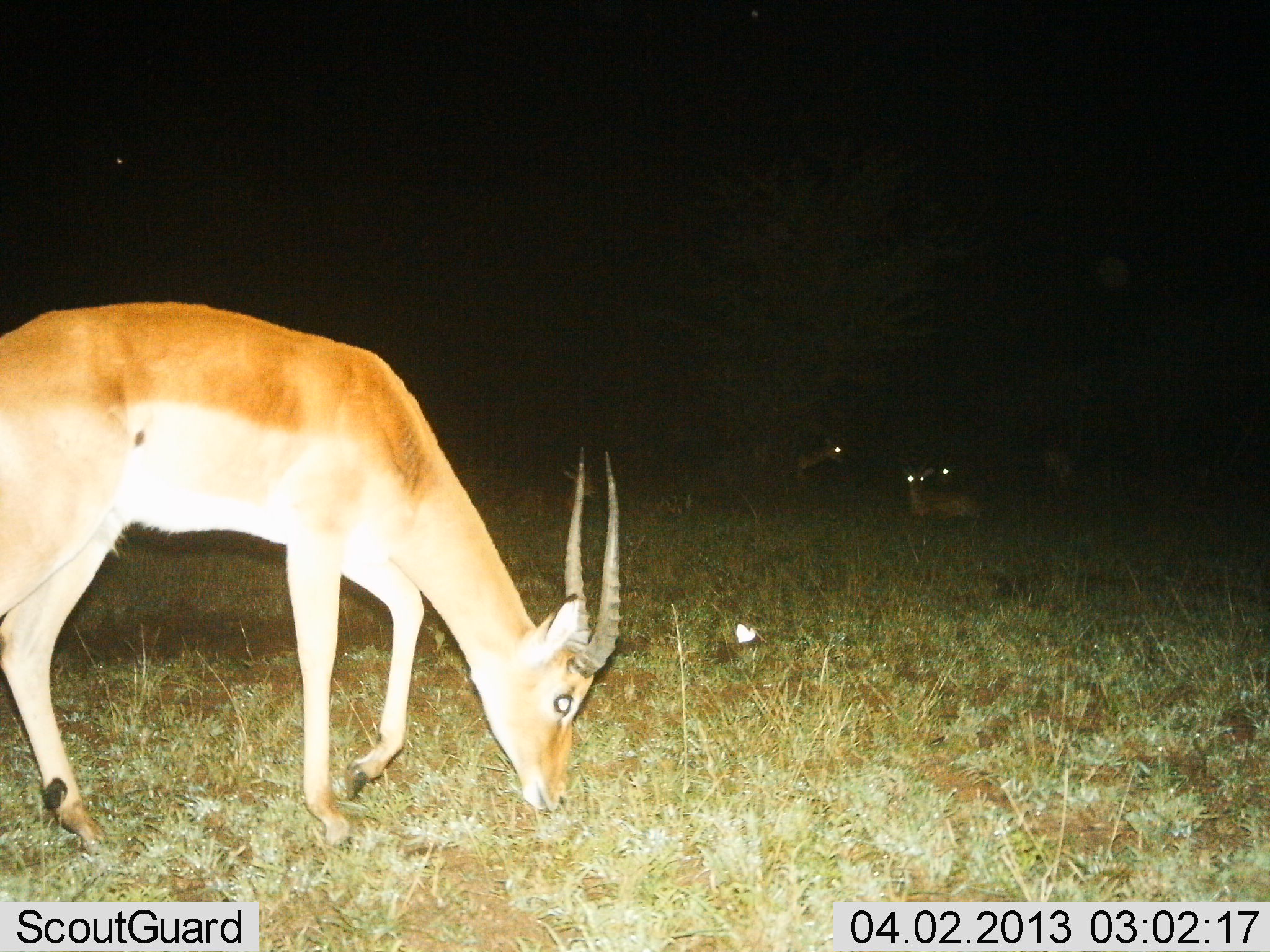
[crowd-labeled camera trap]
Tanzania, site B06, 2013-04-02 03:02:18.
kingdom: Animalia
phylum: Chordata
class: Mammalia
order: Artiodactyla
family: Bovidae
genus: Nanger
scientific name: Nanger granti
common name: grant's gazelle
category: gazellegrants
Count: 4.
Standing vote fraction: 40%.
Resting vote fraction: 47%.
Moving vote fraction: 0%.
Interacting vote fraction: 0%.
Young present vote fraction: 0%.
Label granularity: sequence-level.